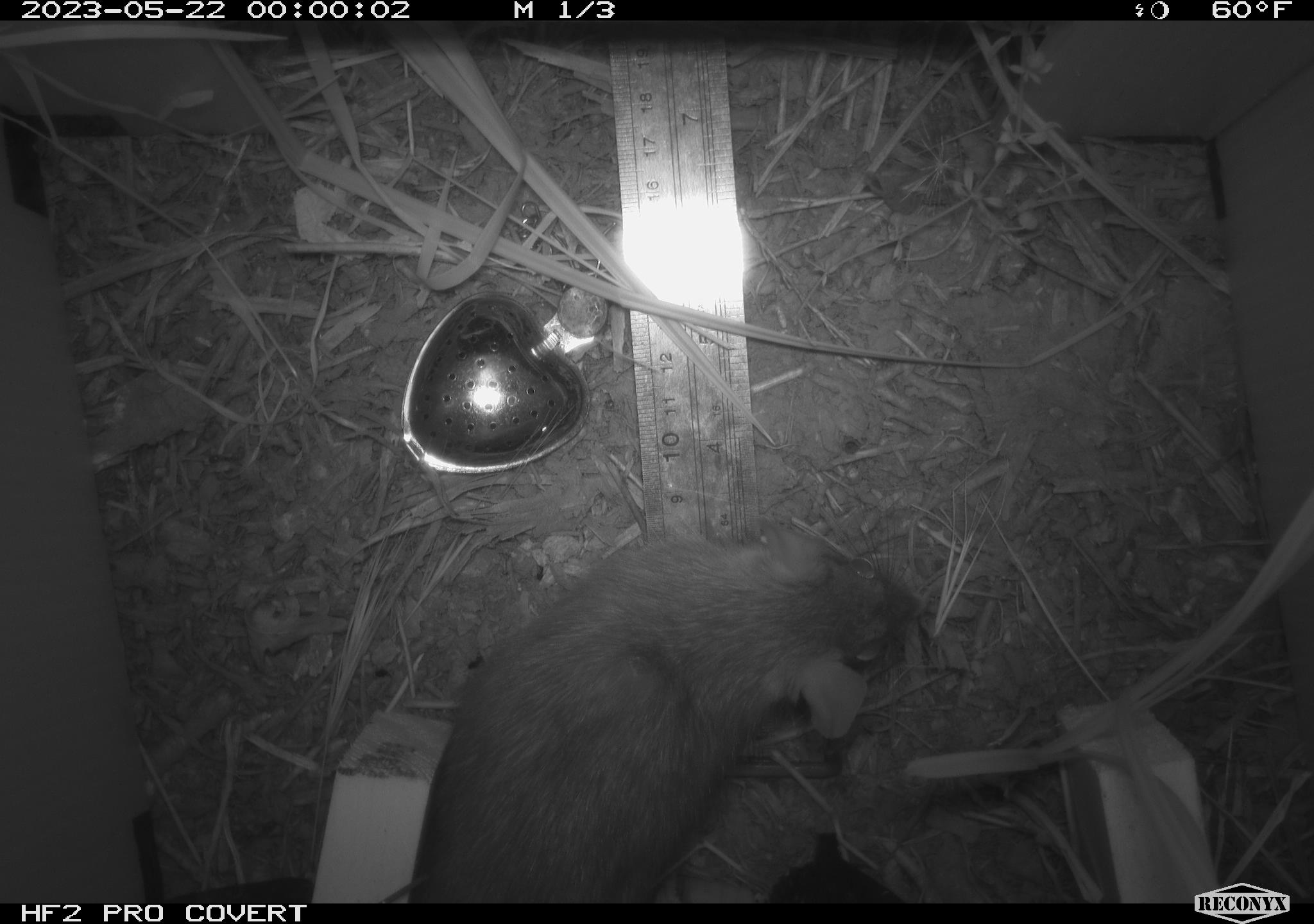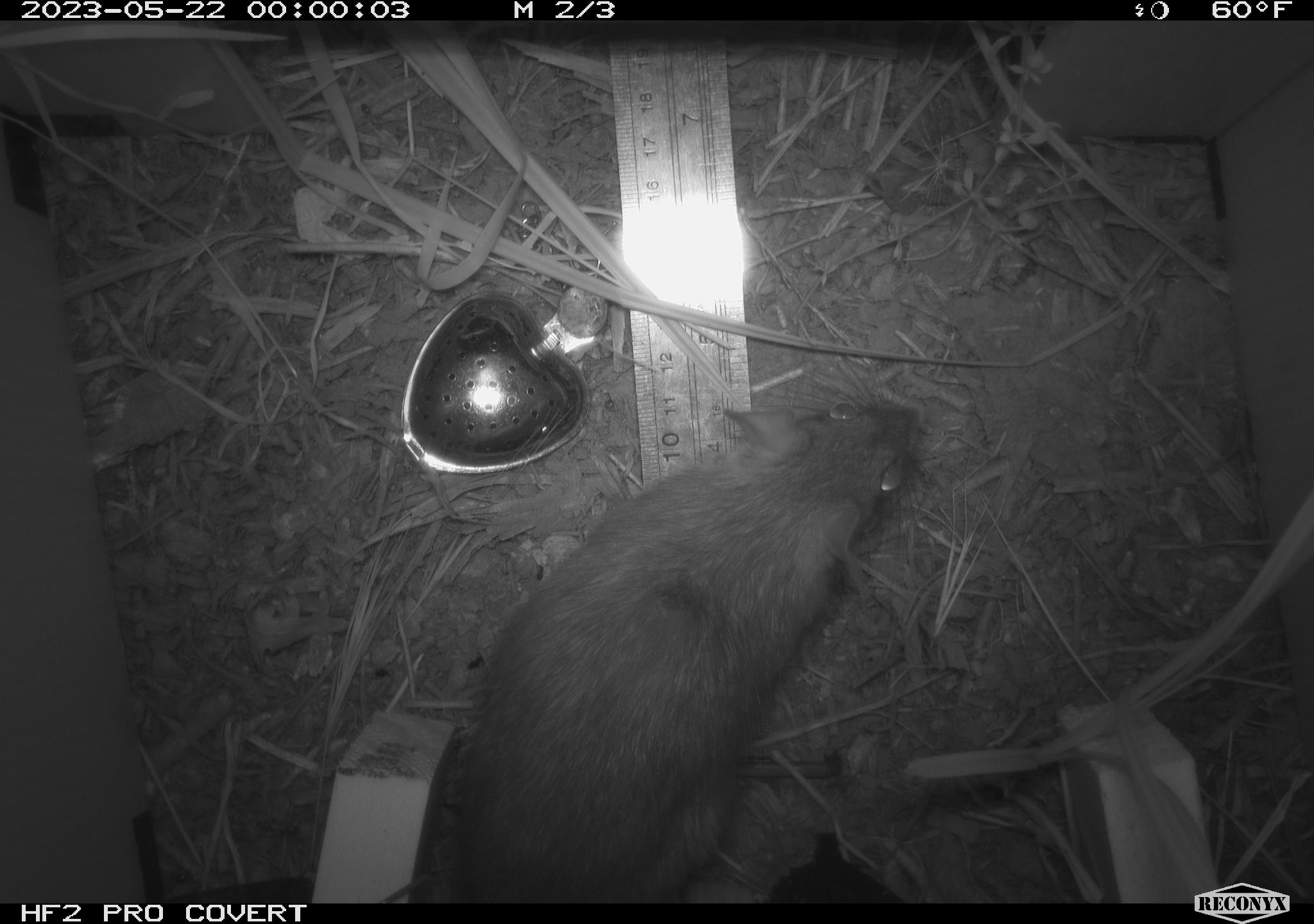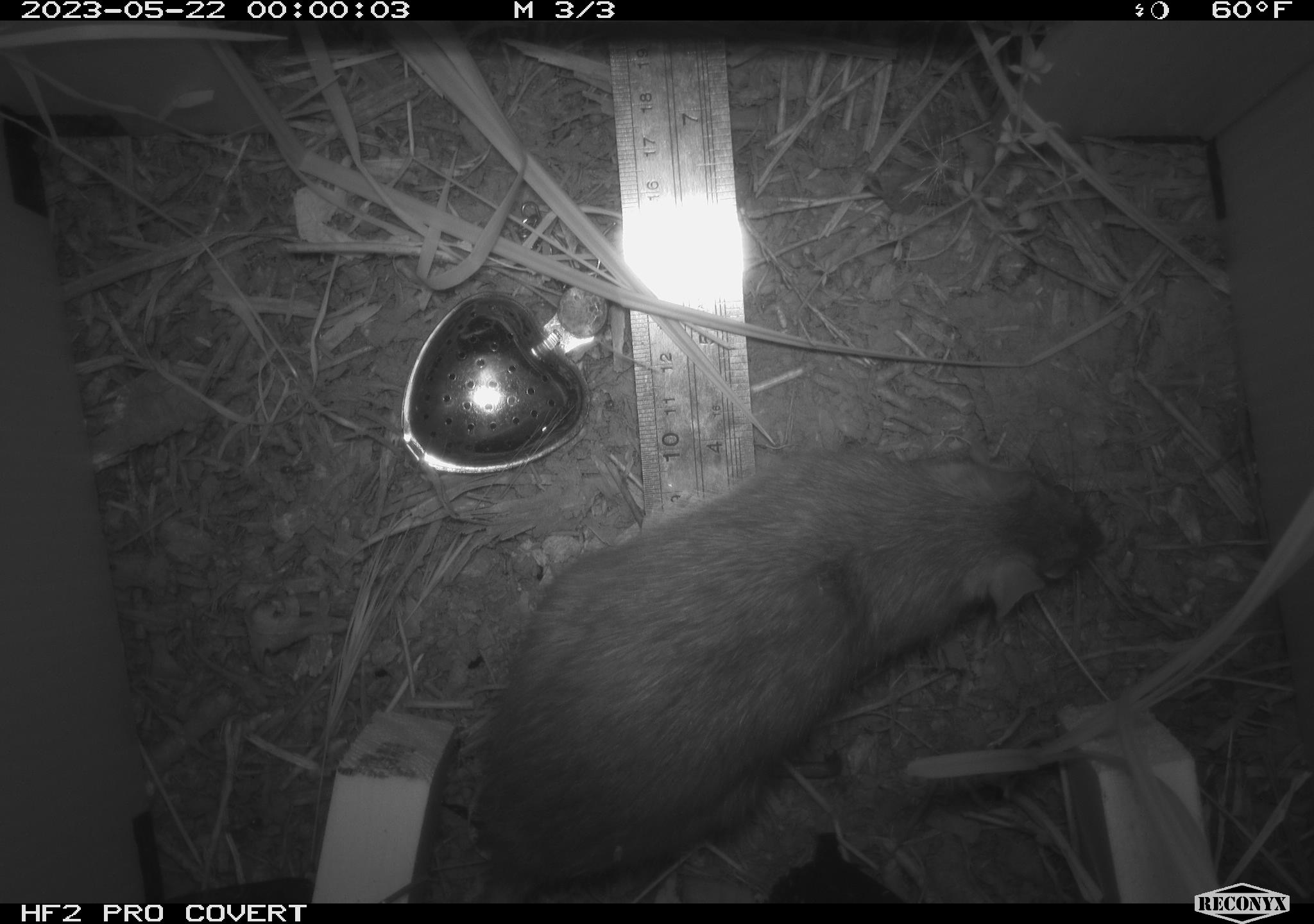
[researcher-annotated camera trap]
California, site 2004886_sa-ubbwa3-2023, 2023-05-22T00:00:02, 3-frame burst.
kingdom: Animalia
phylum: Chordata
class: Mammalia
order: Rodentia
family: Muridae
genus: Rattus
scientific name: Rattus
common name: rat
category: rattus species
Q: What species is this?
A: Rattus species (rat) (Rattus).